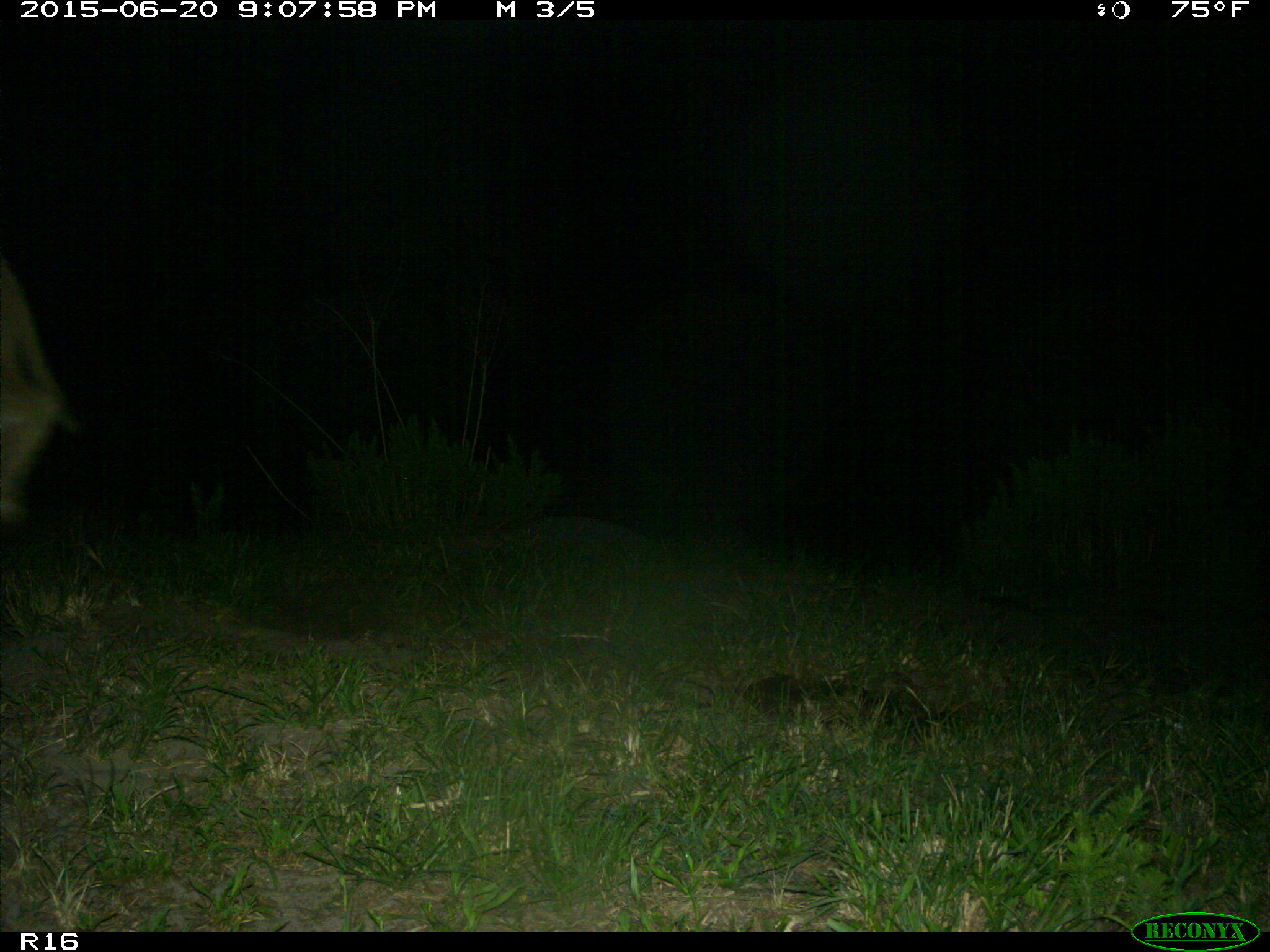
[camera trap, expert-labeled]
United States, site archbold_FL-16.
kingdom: Animalia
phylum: Chordata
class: Mammalia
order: Artiodactyla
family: Bovidae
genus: Bos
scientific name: Bos taurus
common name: domestic cow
Bos taurus (domestic cow).